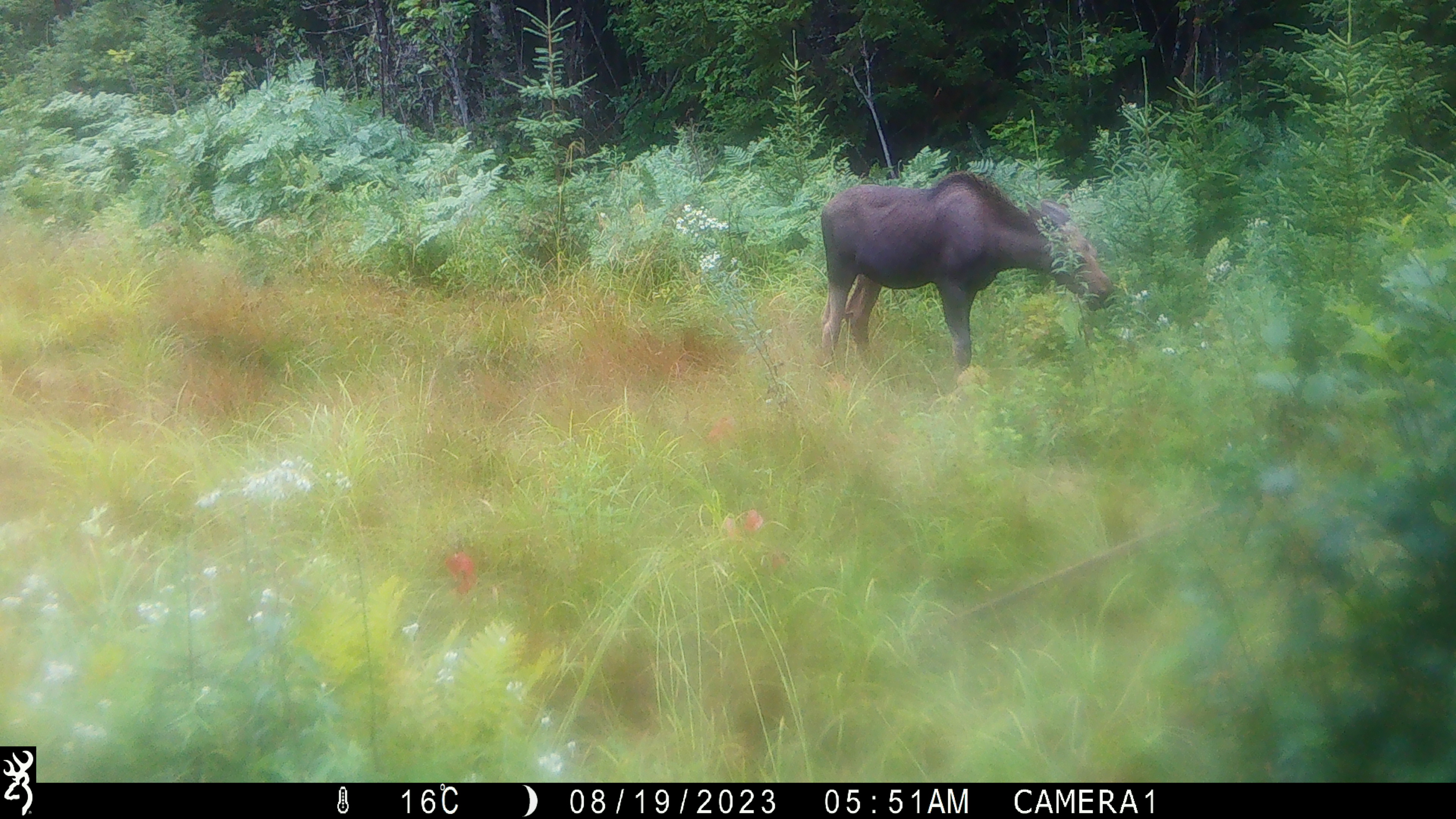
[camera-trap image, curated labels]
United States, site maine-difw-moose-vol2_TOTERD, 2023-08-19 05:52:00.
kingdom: Animalia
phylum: Chordata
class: Mammalia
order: Artiodactyla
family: Cervidae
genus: Alces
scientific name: Alces alces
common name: moose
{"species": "moose (Alces alces)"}